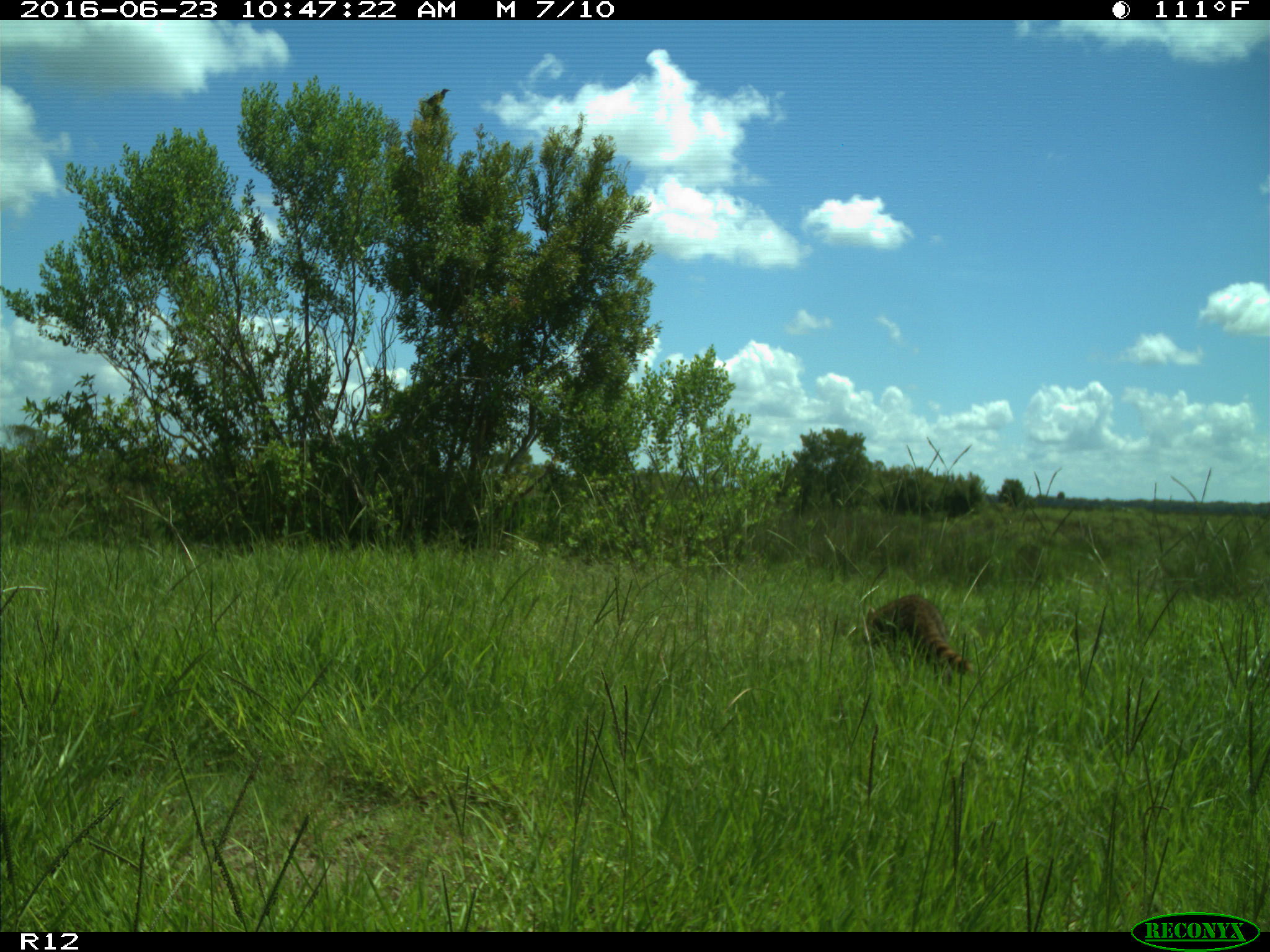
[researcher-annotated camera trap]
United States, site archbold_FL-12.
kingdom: Animalia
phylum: Chordata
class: Mammalia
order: Carnivora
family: Procyonidae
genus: Procyon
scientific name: Procyon lotor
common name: common raccoon